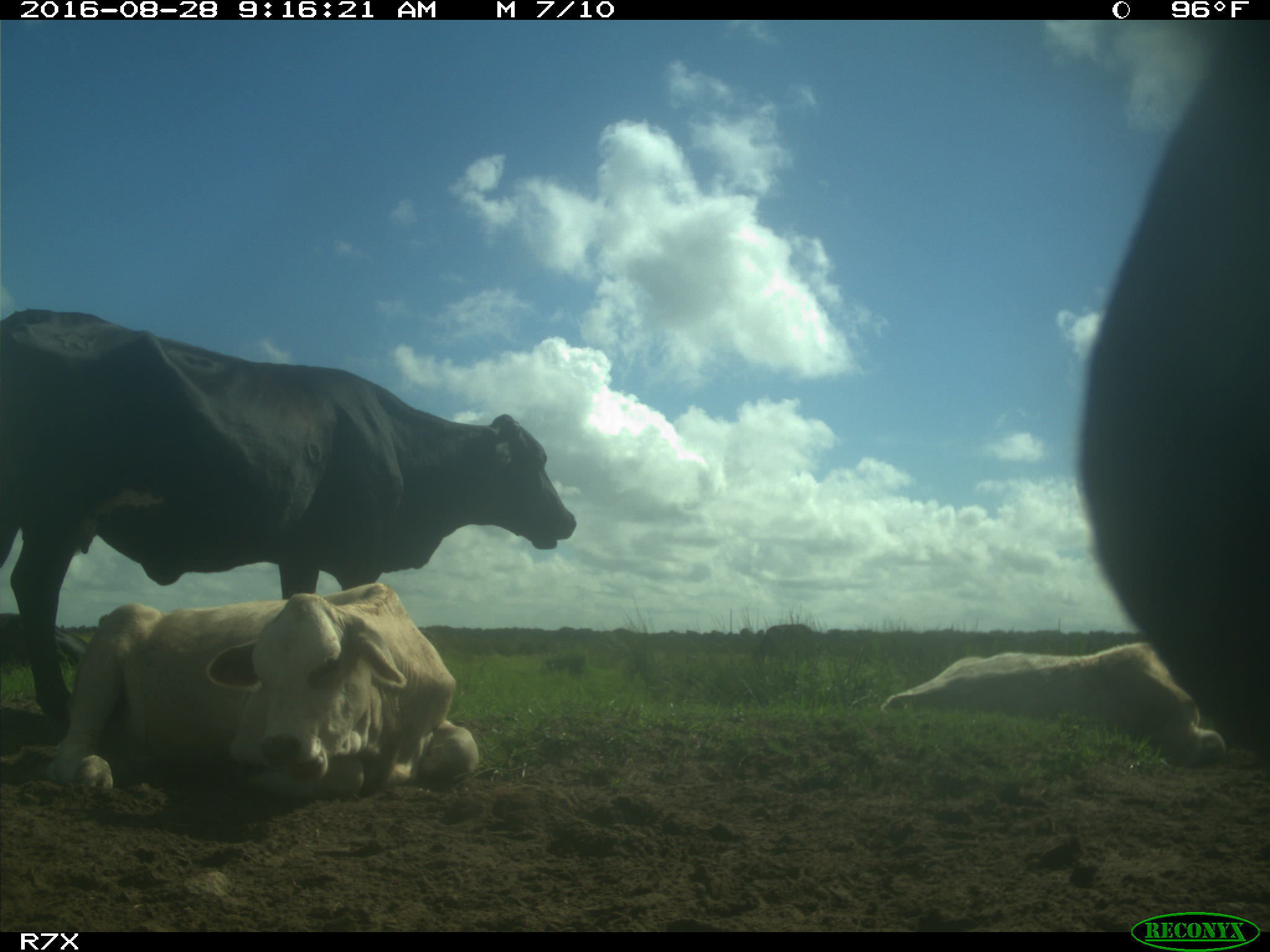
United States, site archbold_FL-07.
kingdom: Animalia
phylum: Chordata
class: Mammalia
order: Artiodactyla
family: Bovidae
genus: Bos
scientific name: Bos taurus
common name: domestic cow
Bos taurus (domestic cow).